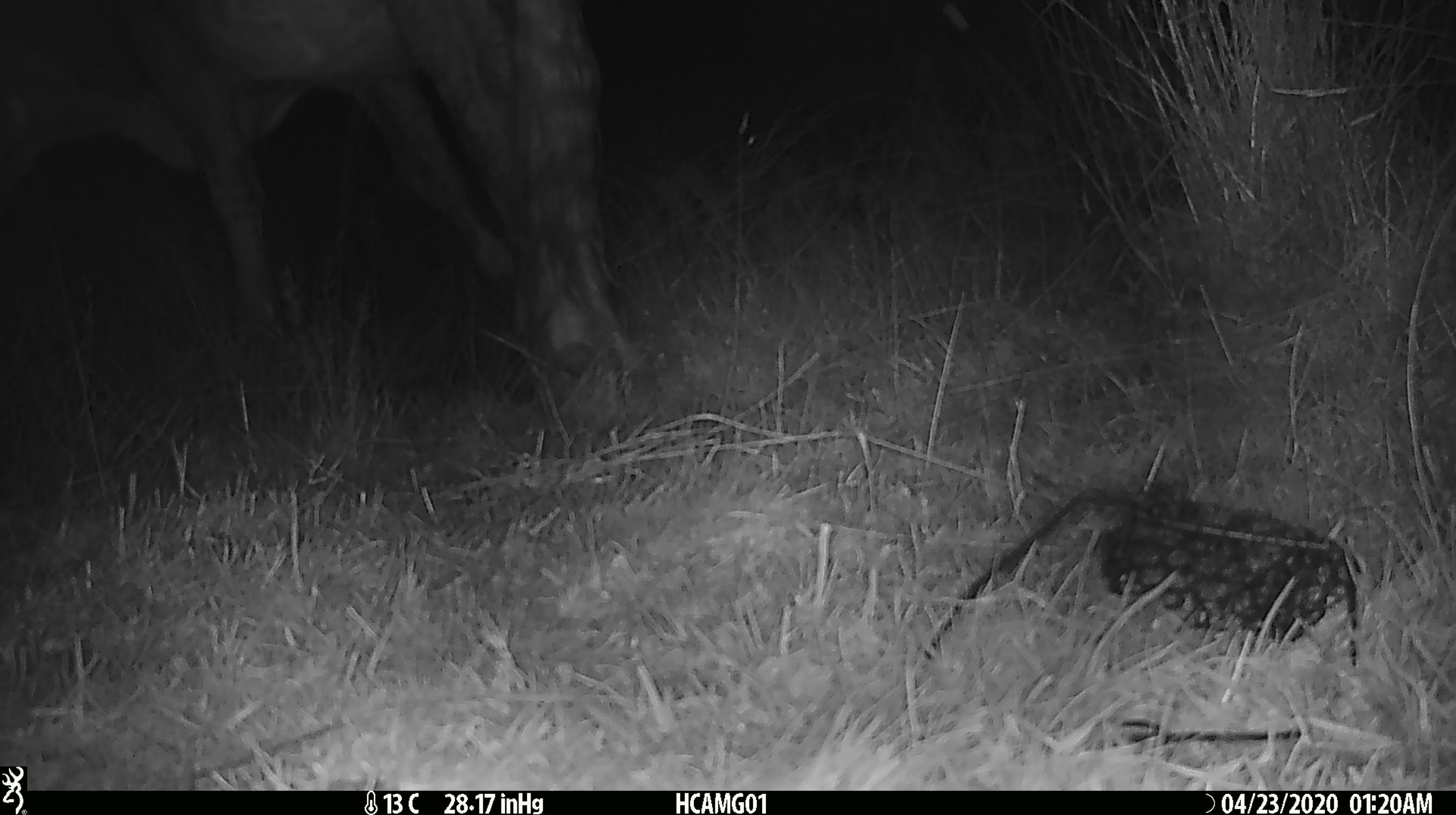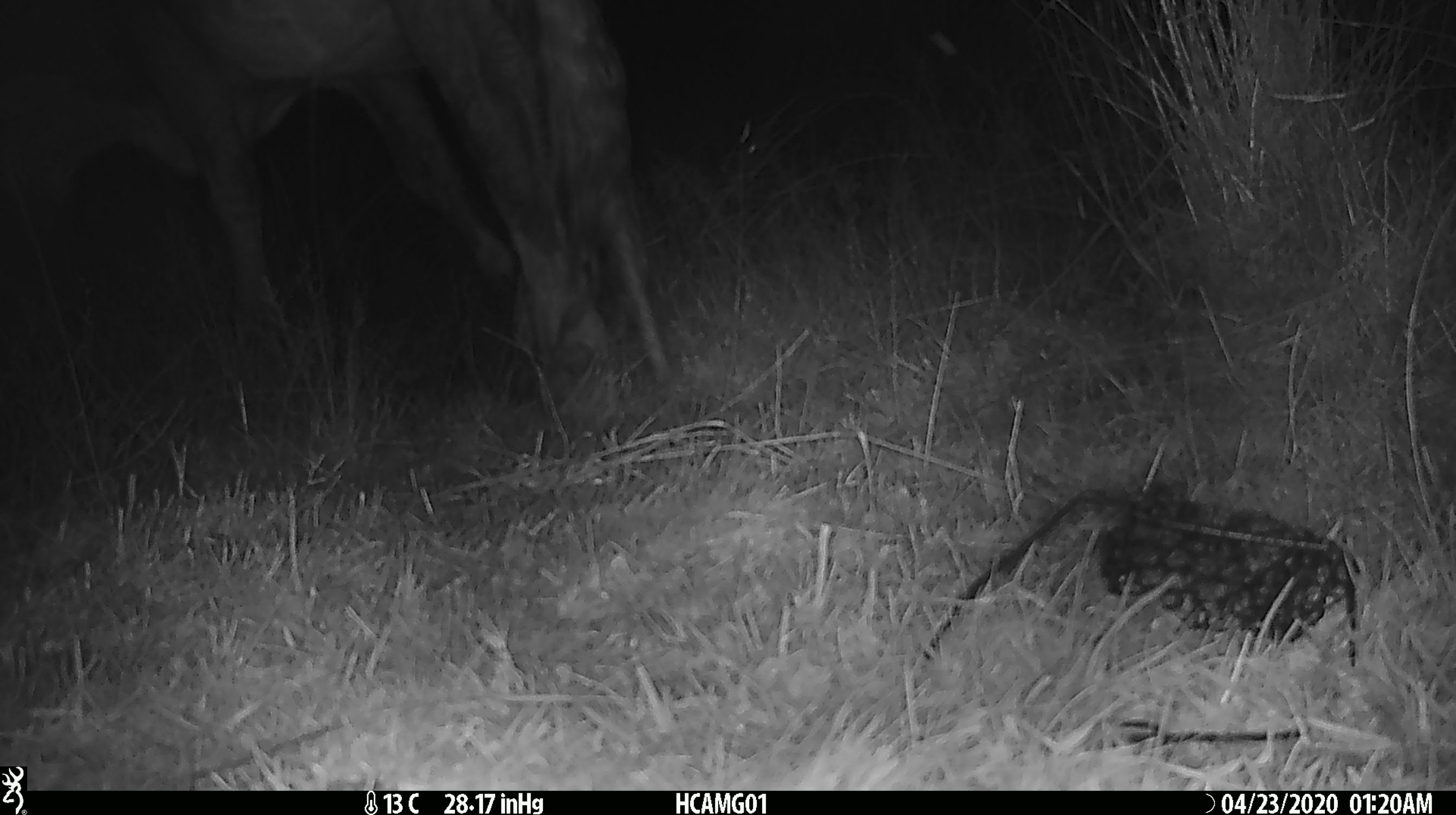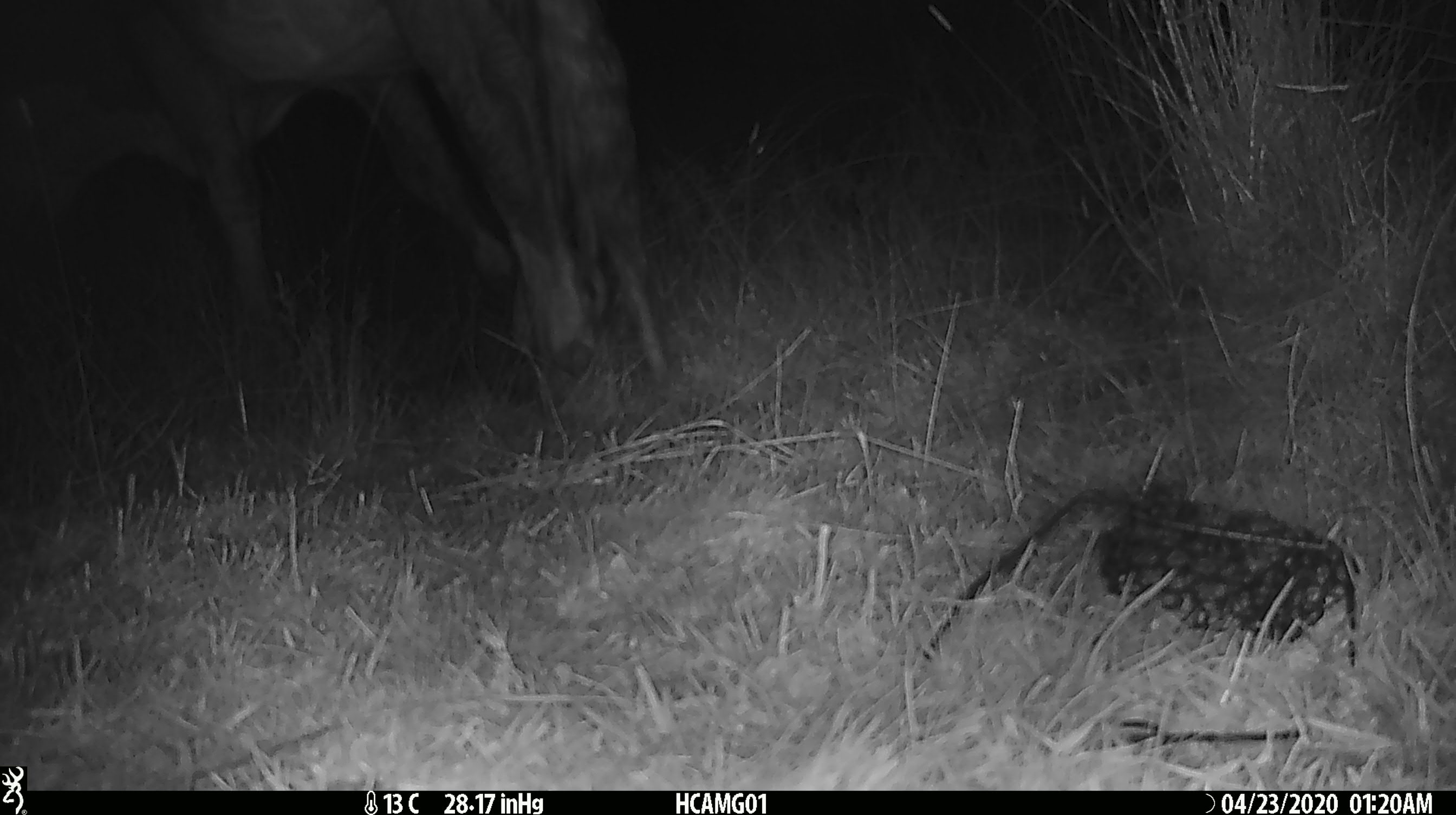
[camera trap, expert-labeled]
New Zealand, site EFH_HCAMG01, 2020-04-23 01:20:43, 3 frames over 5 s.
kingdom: Animalia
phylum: Chordata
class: Mammalia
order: Artiodactyla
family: Bovidae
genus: Bos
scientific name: Bos taurus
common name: domestic cow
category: cow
Cow (domestic cow) (Bos taurus).